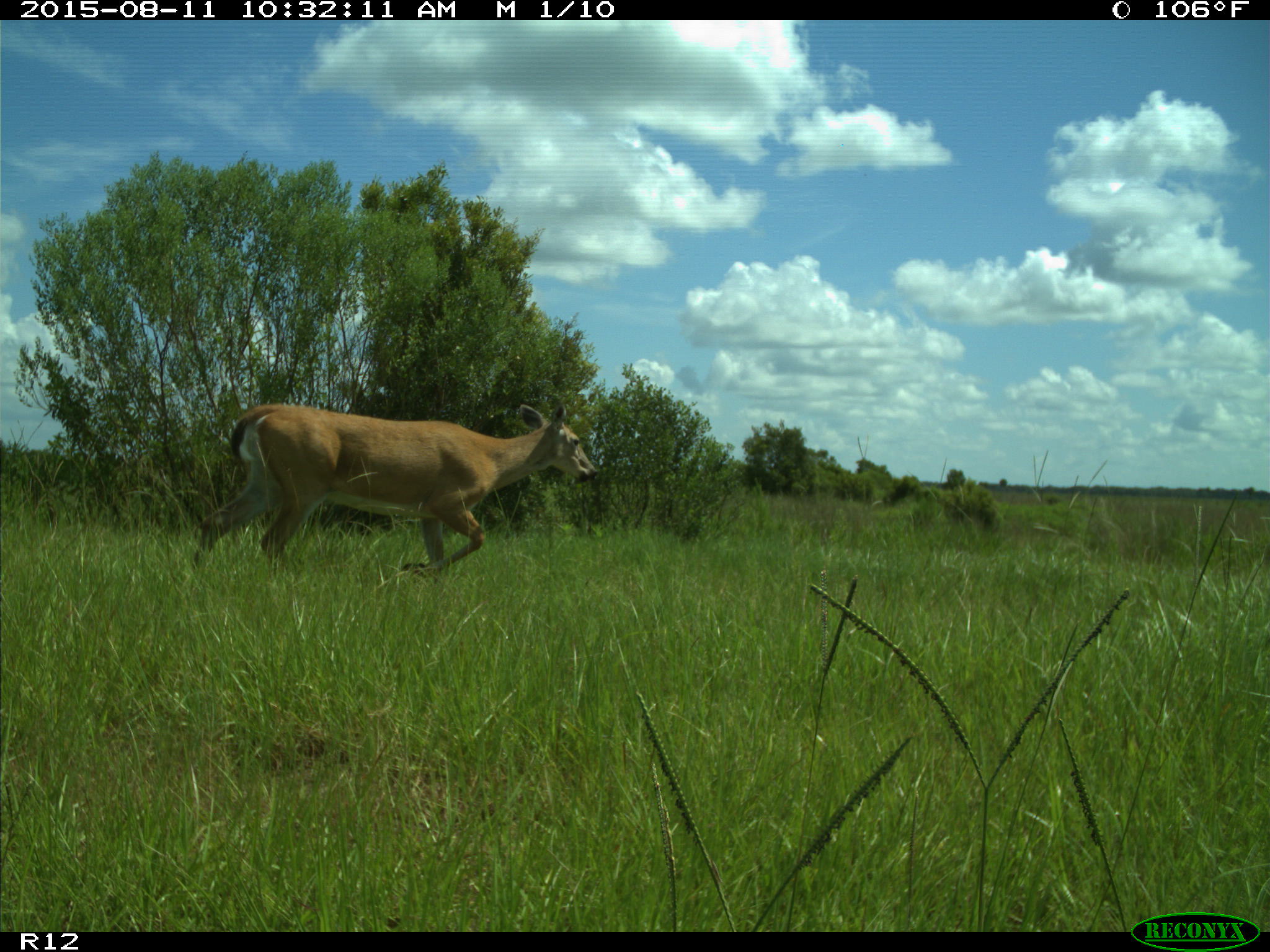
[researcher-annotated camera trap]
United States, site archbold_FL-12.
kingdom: Animalia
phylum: Chordata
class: Mammalia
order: Artiodactyla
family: Cervidae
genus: Odocoileus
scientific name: Odocoileus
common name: deer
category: unidentified deer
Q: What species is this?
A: Unidentified deer (deer) (Odocoileus).